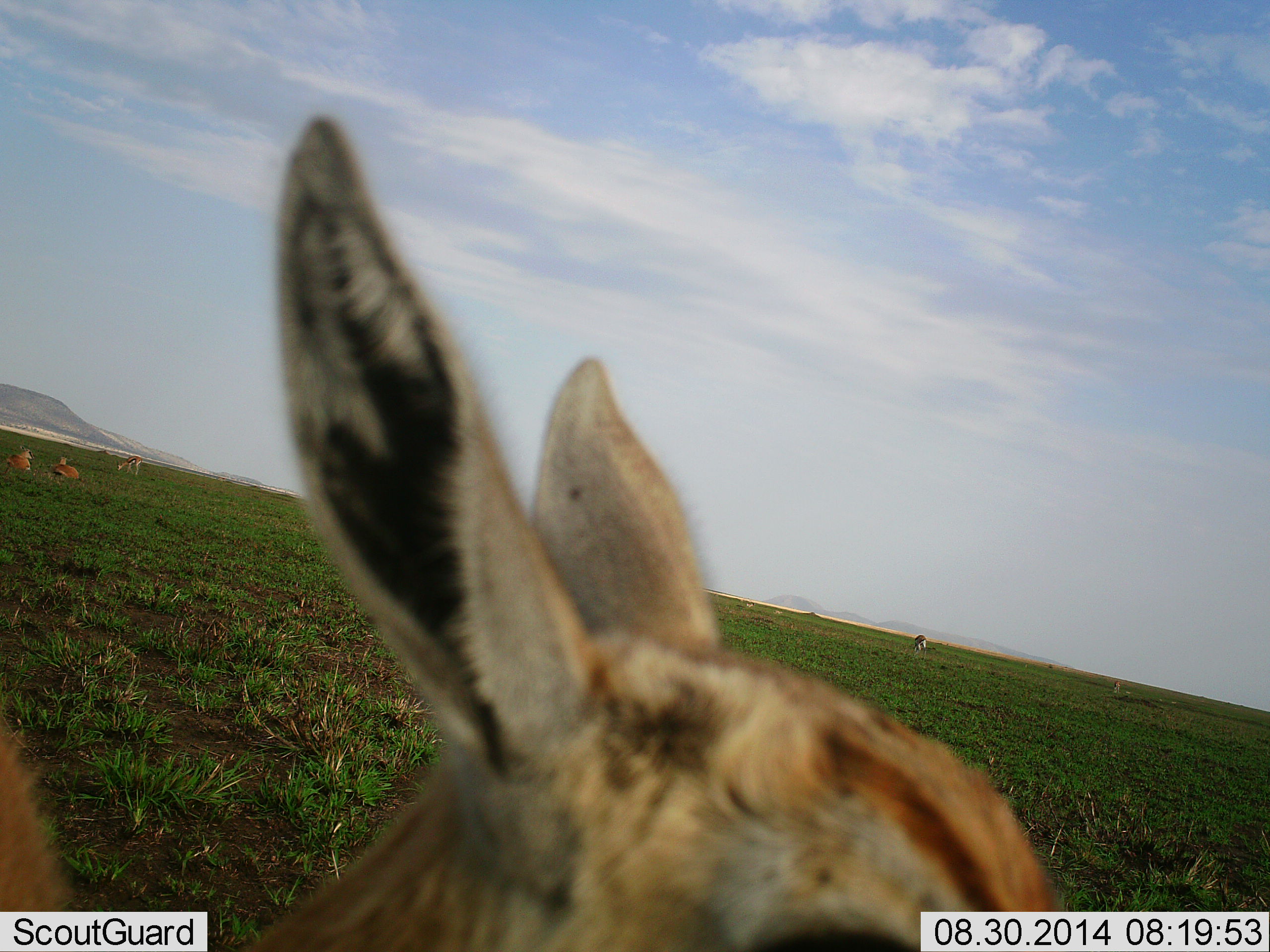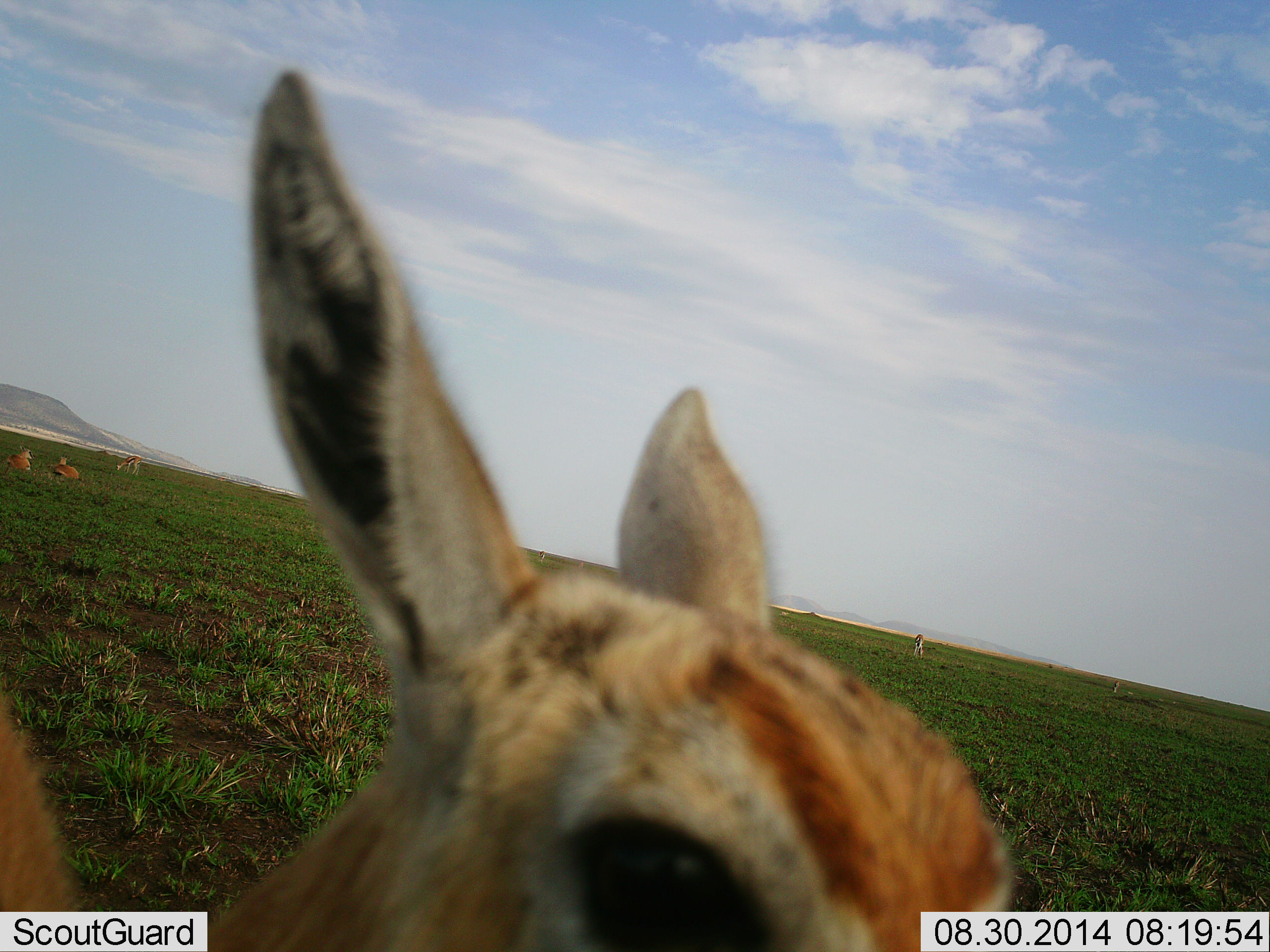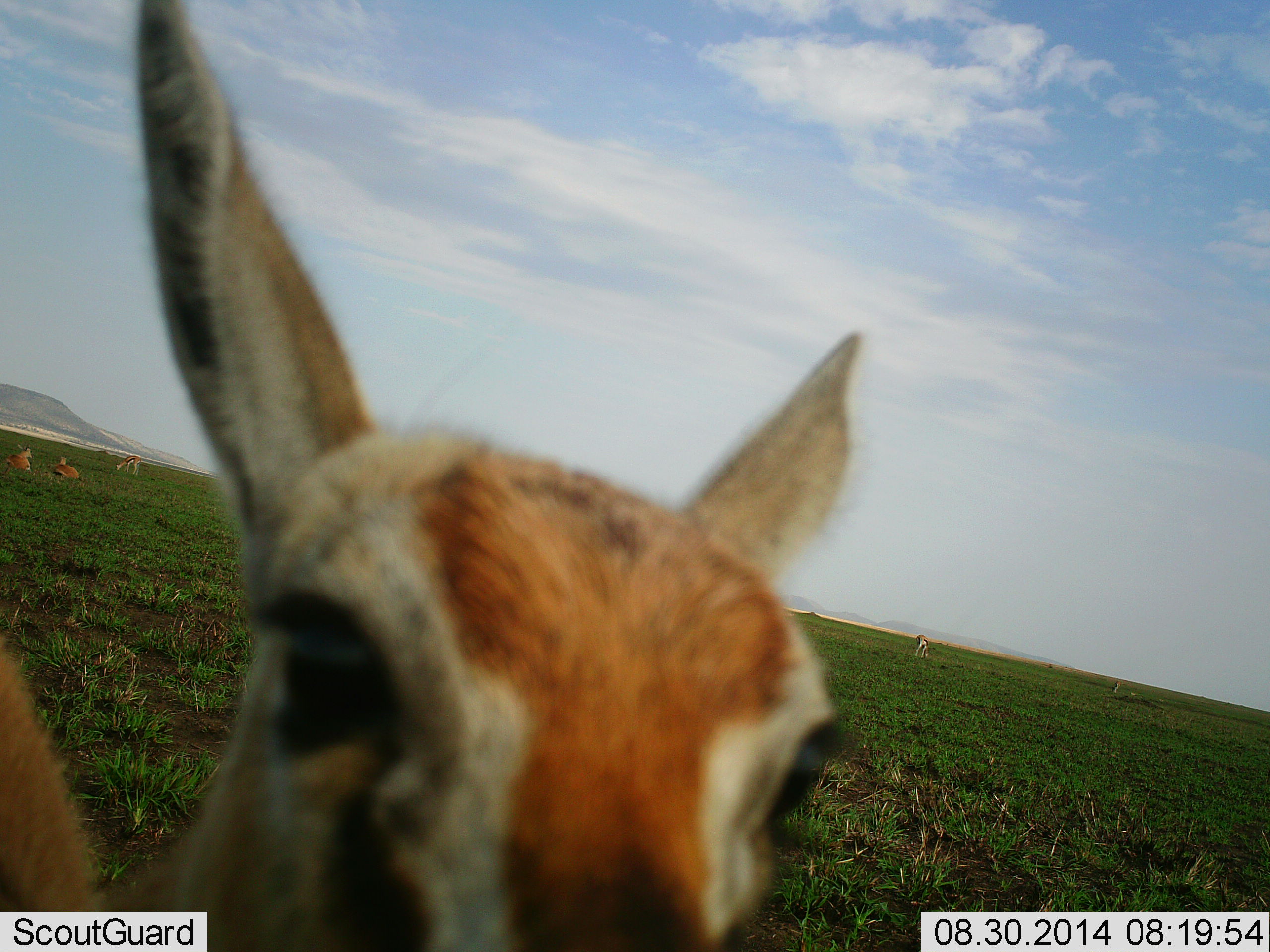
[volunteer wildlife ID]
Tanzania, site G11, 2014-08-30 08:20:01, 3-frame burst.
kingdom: Animalia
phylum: Chordata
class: Mammalia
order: Artiodactyla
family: Bovidae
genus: Eudorcas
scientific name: Eudorcas thomsonii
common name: thomson's gazelle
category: gazellethomsons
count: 5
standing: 70%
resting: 40%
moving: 10%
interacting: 30%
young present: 20%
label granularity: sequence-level